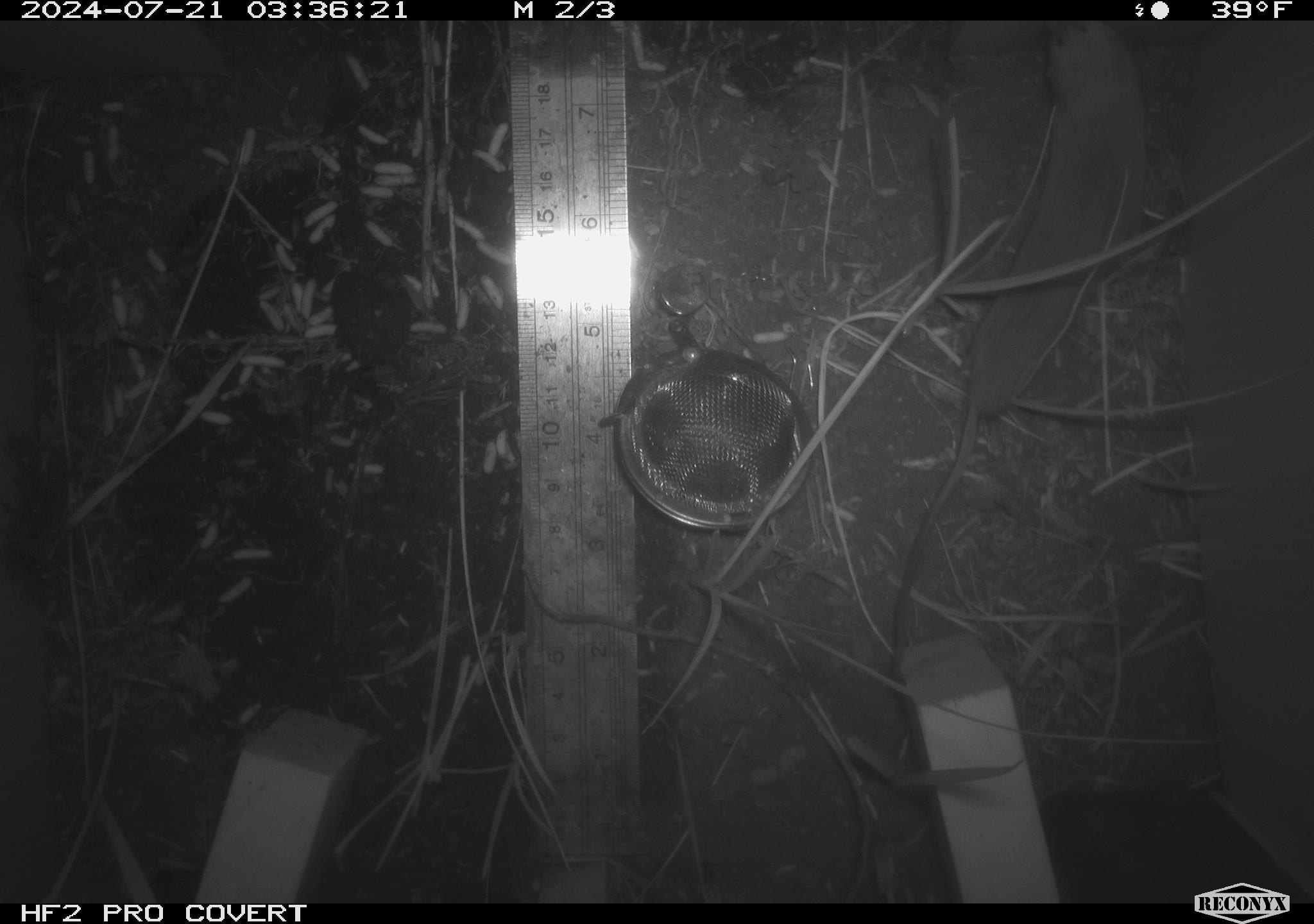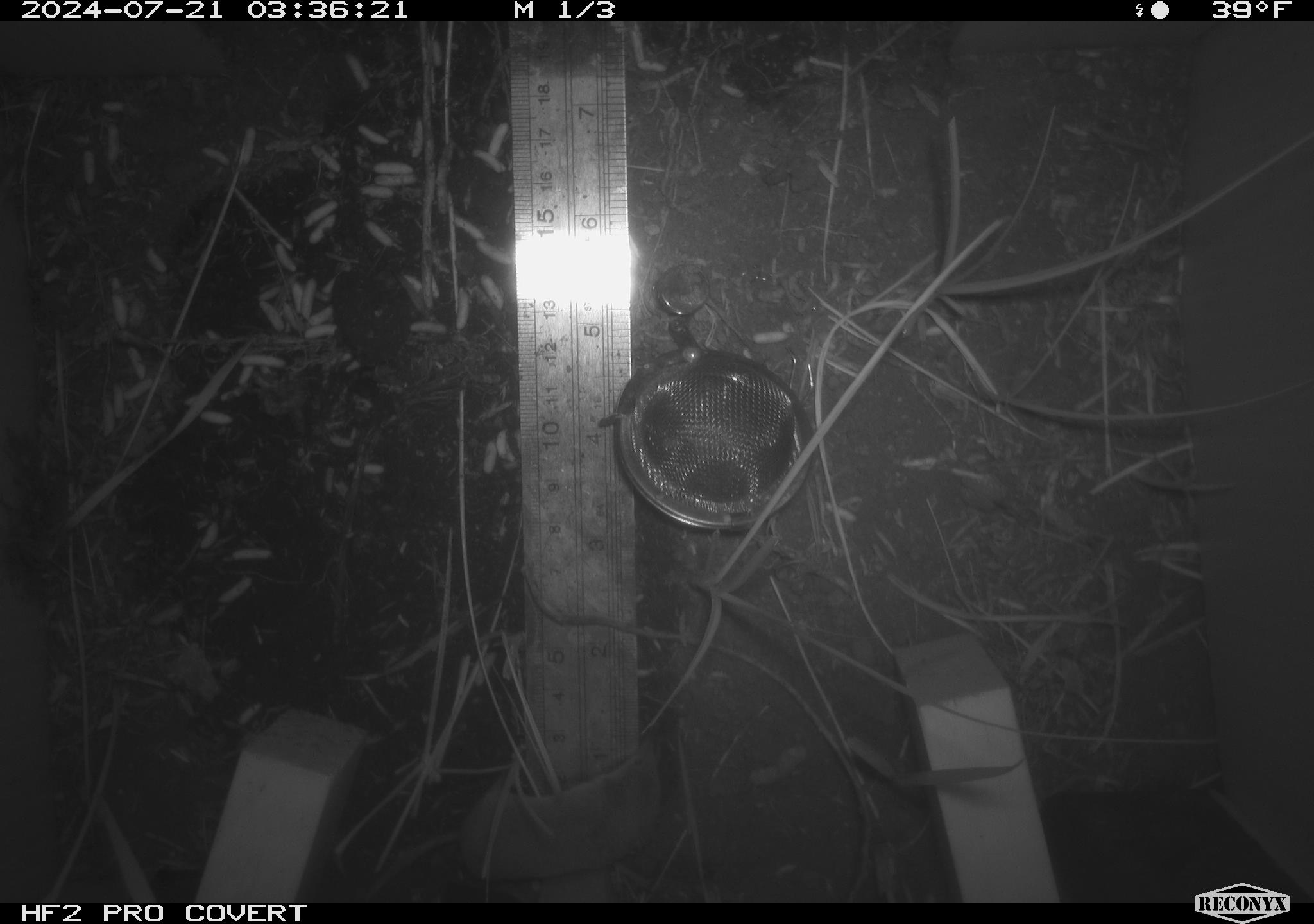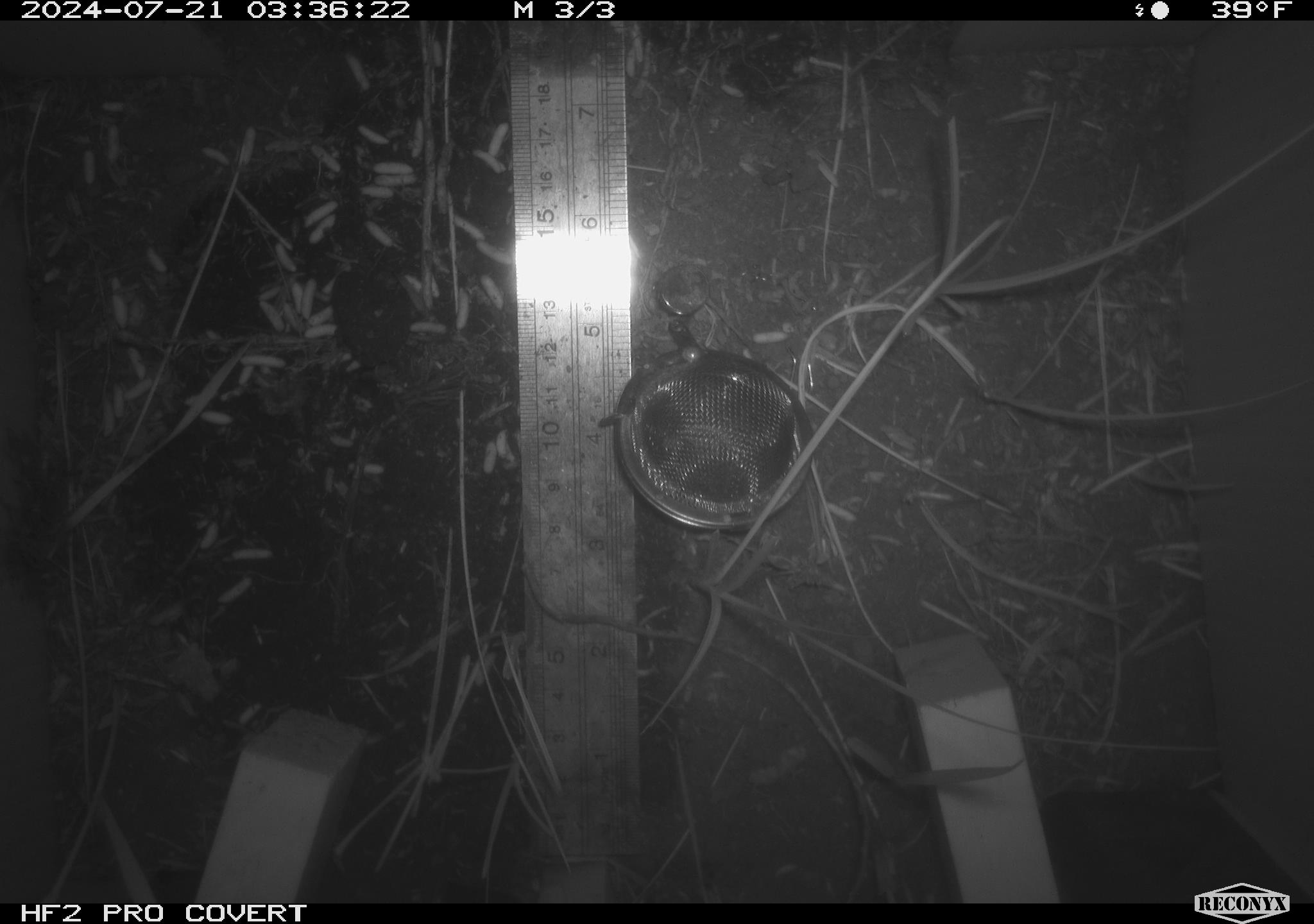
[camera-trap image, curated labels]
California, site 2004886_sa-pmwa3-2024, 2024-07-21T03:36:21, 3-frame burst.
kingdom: Animalia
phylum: Chordata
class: Mammalia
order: Eulipotyphla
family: Soricidae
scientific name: Soricidae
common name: shrews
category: soricidae family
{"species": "soricidae family (shrews) (Soricidae)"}